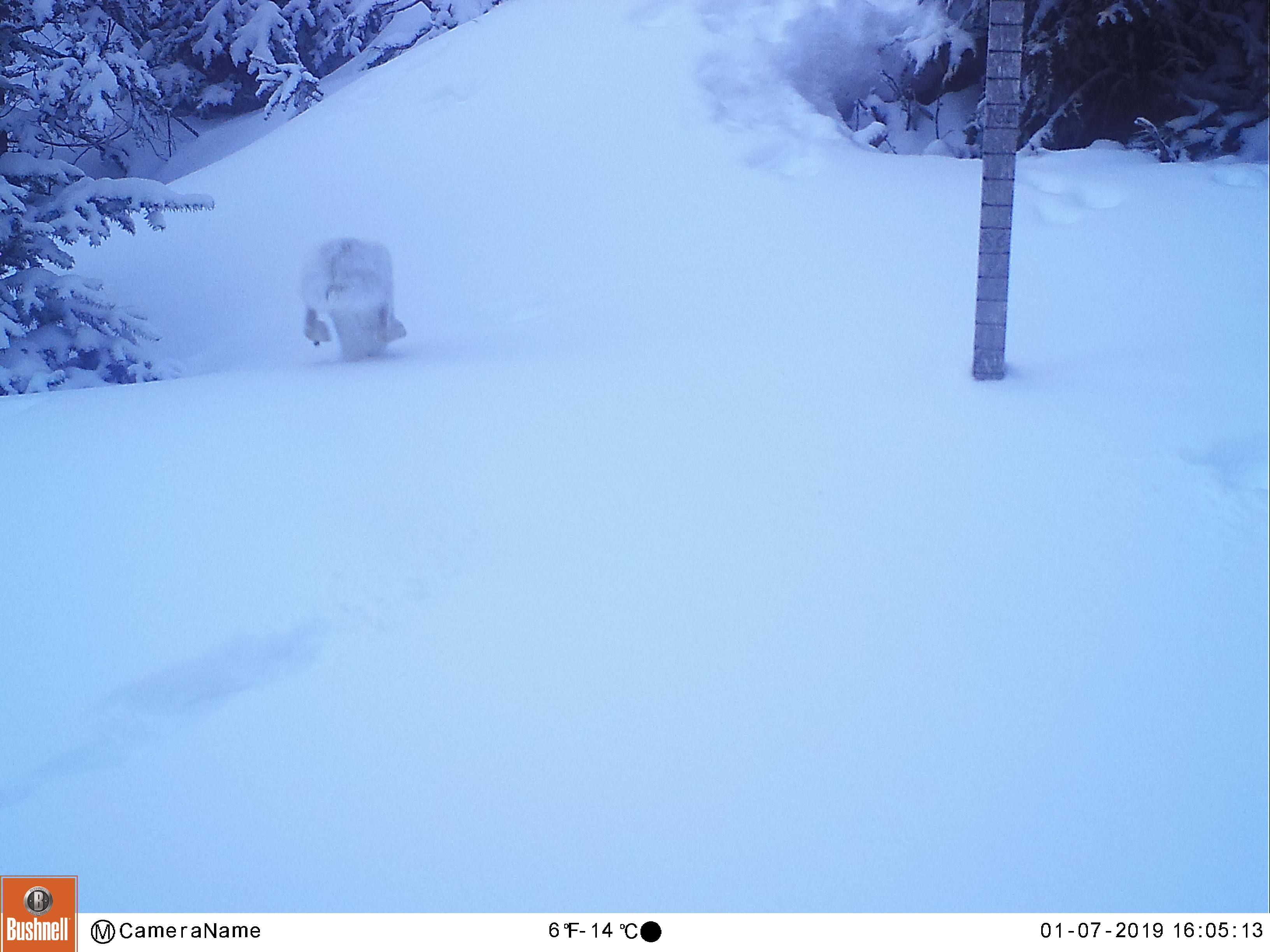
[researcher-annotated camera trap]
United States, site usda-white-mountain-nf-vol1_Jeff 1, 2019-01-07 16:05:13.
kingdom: Animalia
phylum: Chordata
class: Mammalia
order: Lagomorpha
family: Leporidae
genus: Lepus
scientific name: Lepus americanus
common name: snowshoe hare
Snowshoe hare (Lepus americanus).